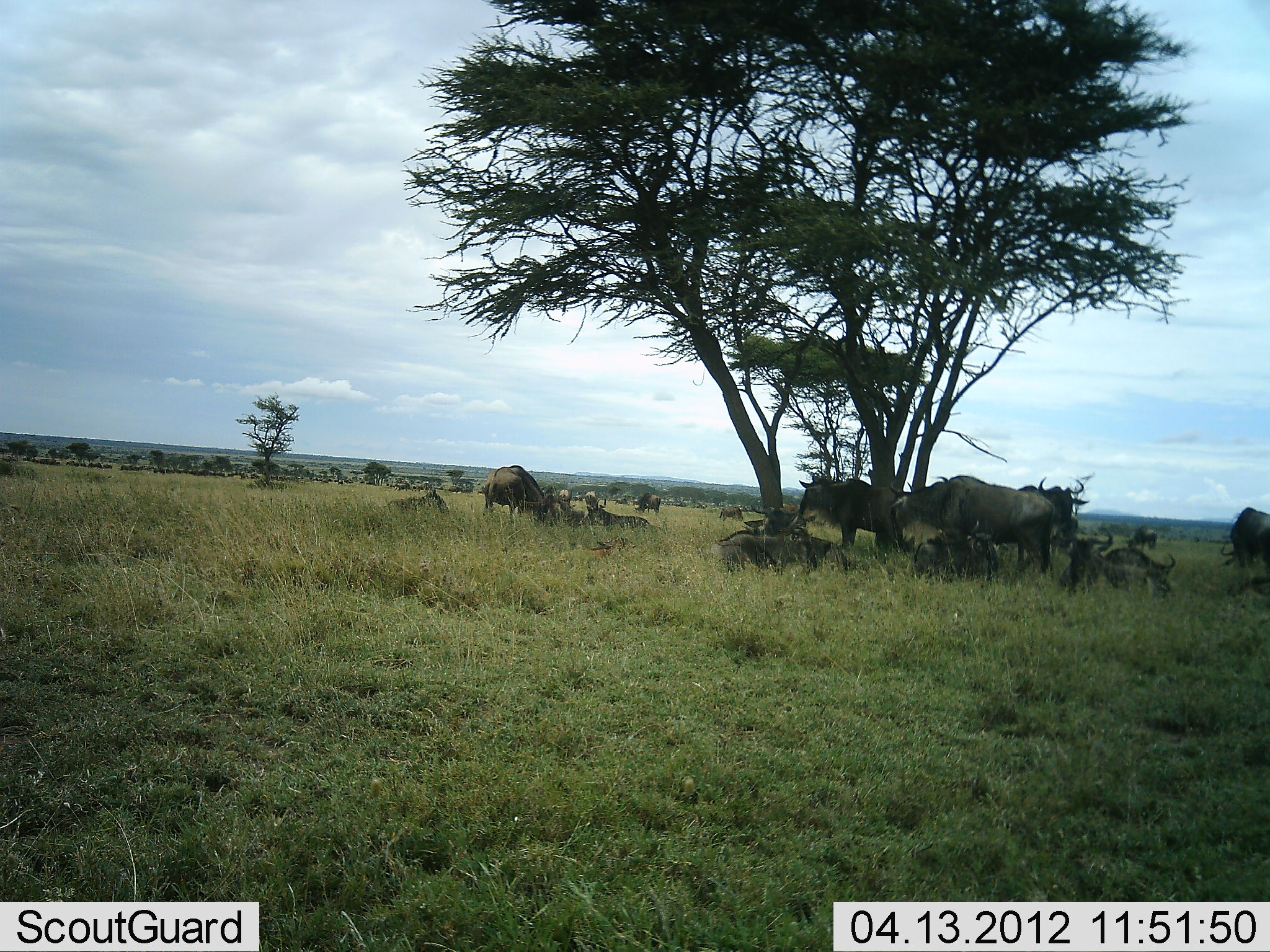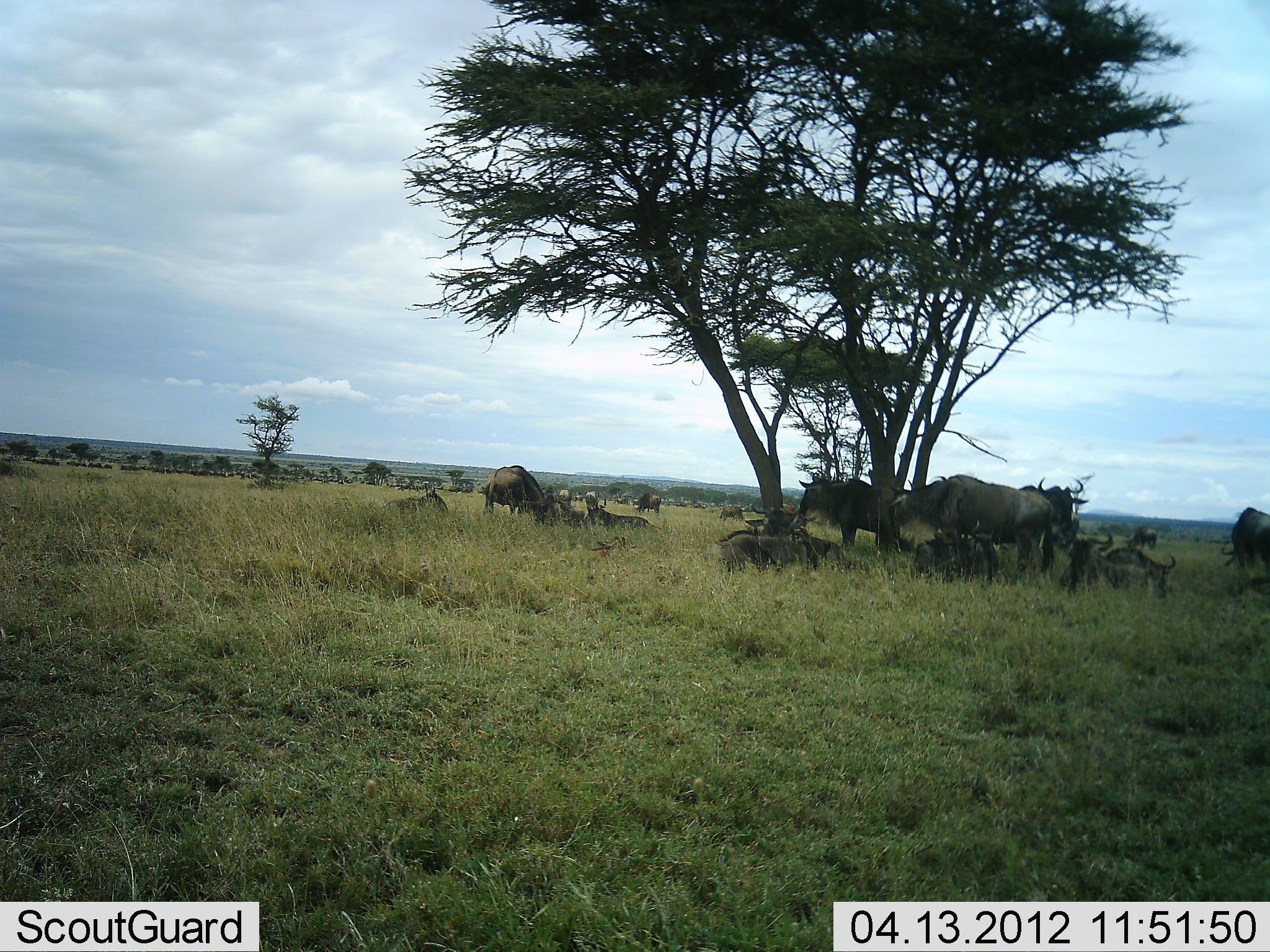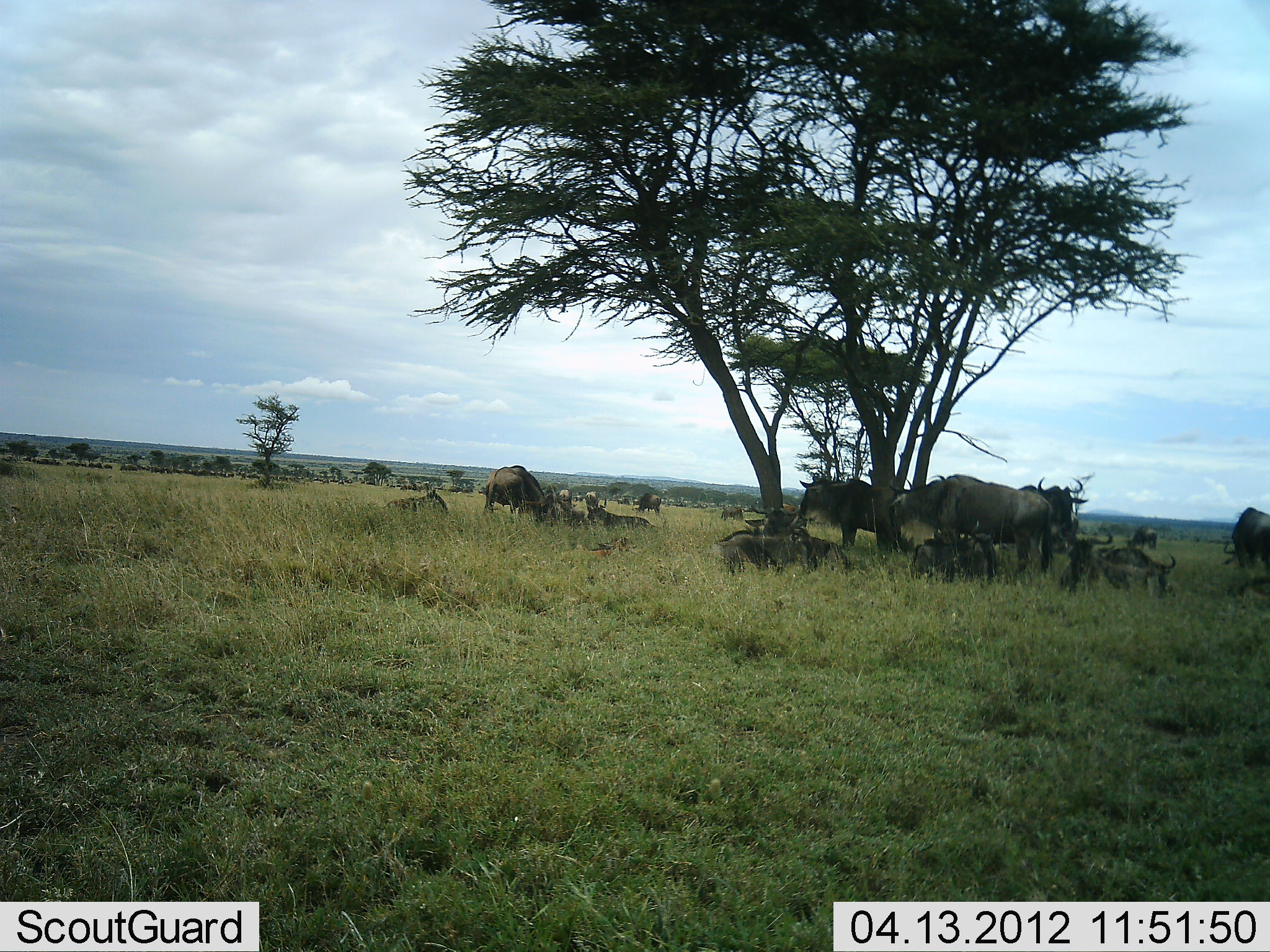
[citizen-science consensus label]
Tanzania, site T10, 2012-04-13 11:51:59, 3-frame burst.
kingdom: Animalia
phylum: Chordata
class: Mammalia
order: Artiodactyla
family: Bovidae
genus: Connochaetes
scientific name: Connochaetes taurinus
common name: blue wildebeest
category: wildebeest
Wildebeest (blue wildebeest) (Connochaetes taurinus), count 11-50. Behavior (volunteer vote fractions): standing 78%, resting 91%, moving 3%, interacting 16%. Young present (vote fraction): 3%. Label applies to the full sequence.